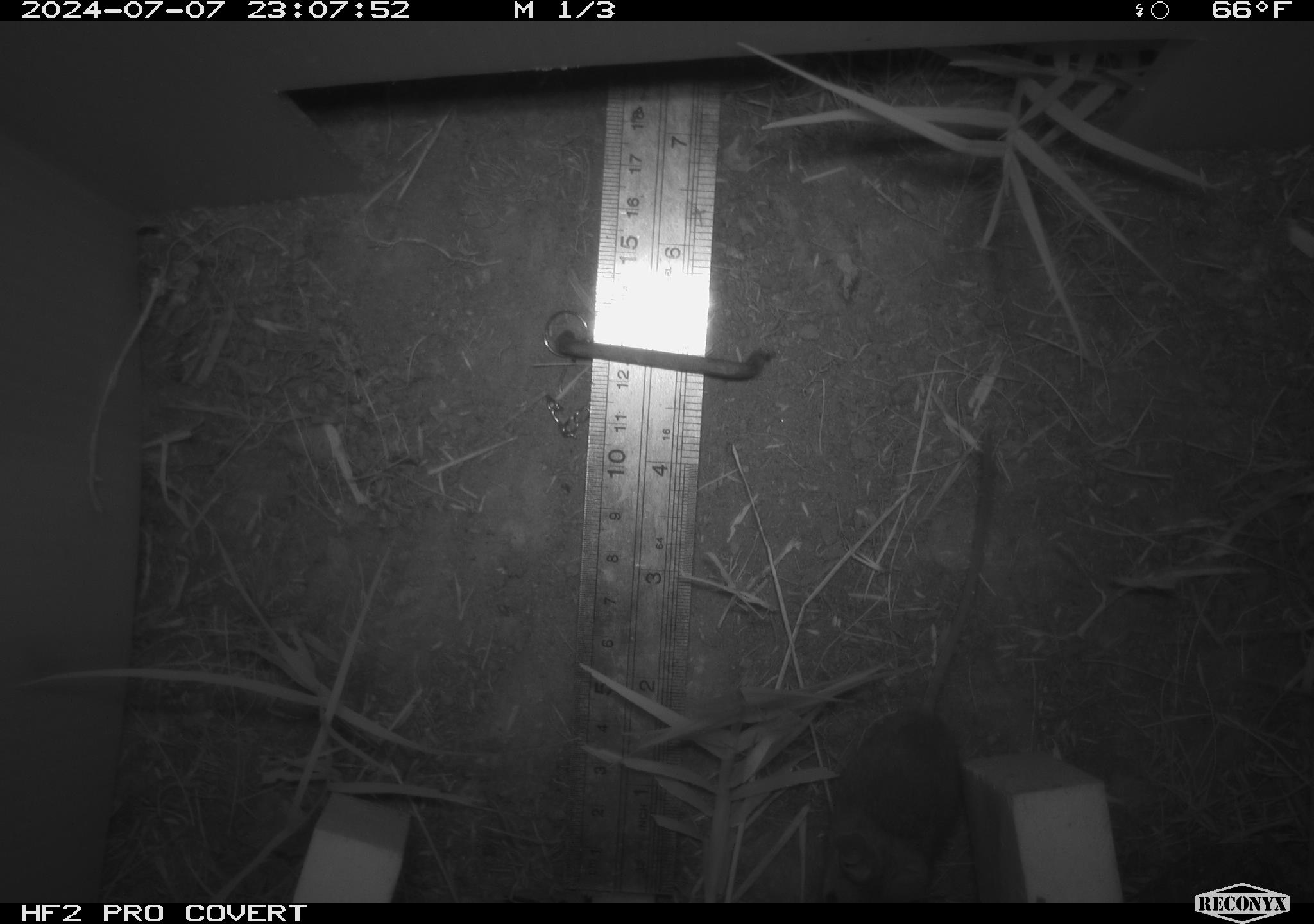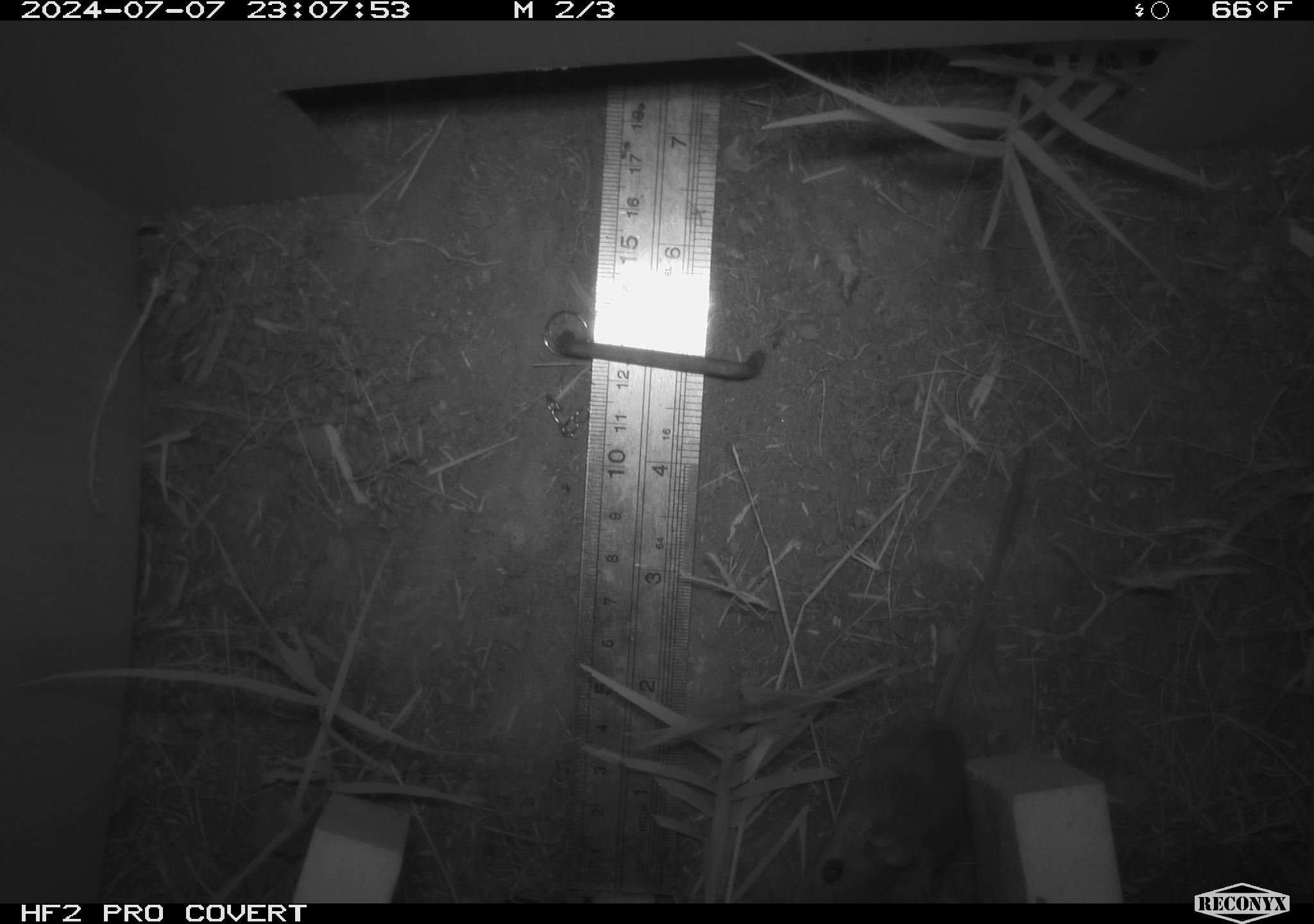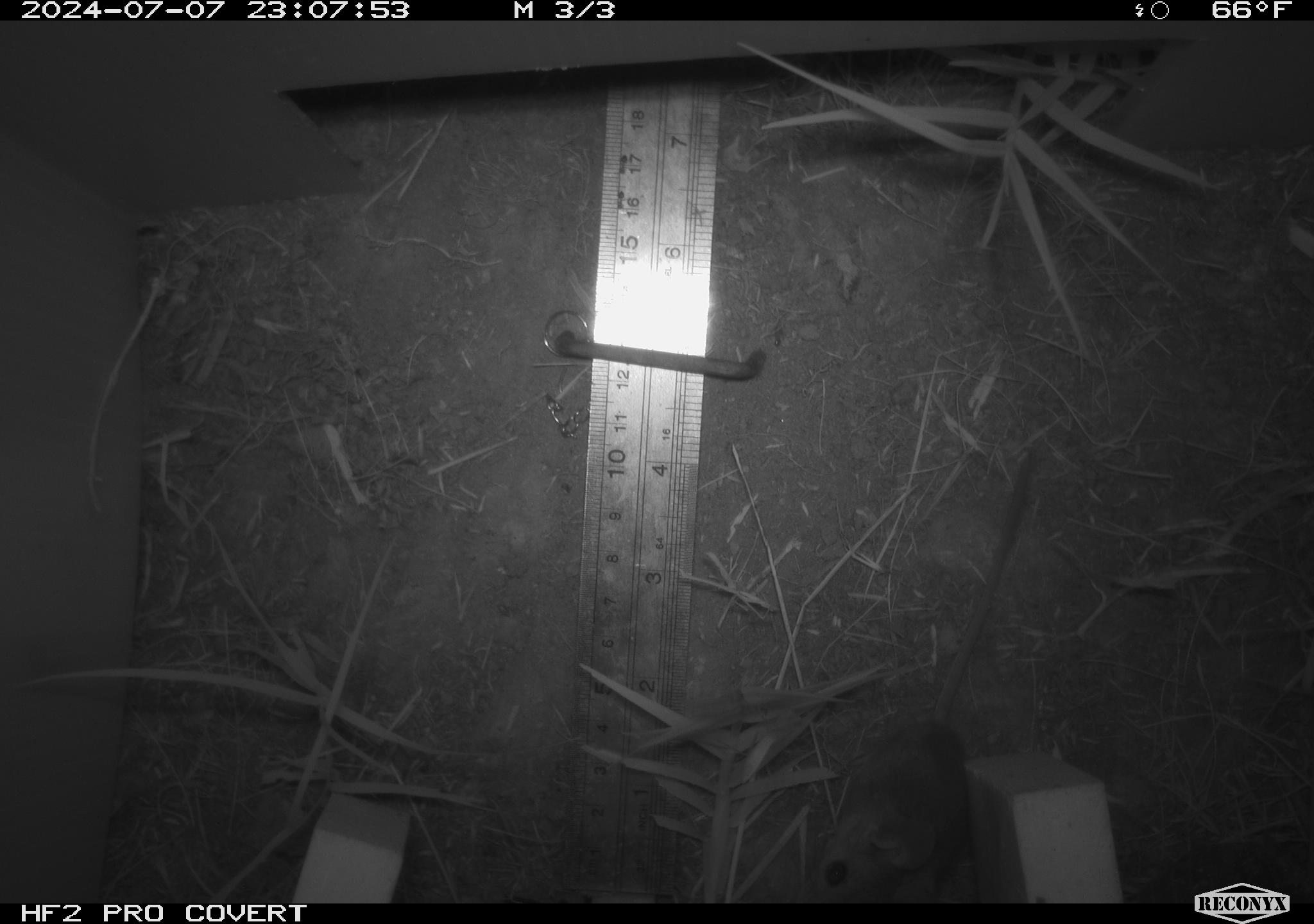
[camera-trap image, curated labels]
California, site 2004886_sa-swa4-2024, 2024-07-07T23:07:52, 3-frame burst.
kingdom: Animalia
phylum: Chordata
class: Mammalia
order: Rodentia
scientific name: Rodentia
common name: mouse species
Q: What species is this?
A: Mouse species (Rodentia).